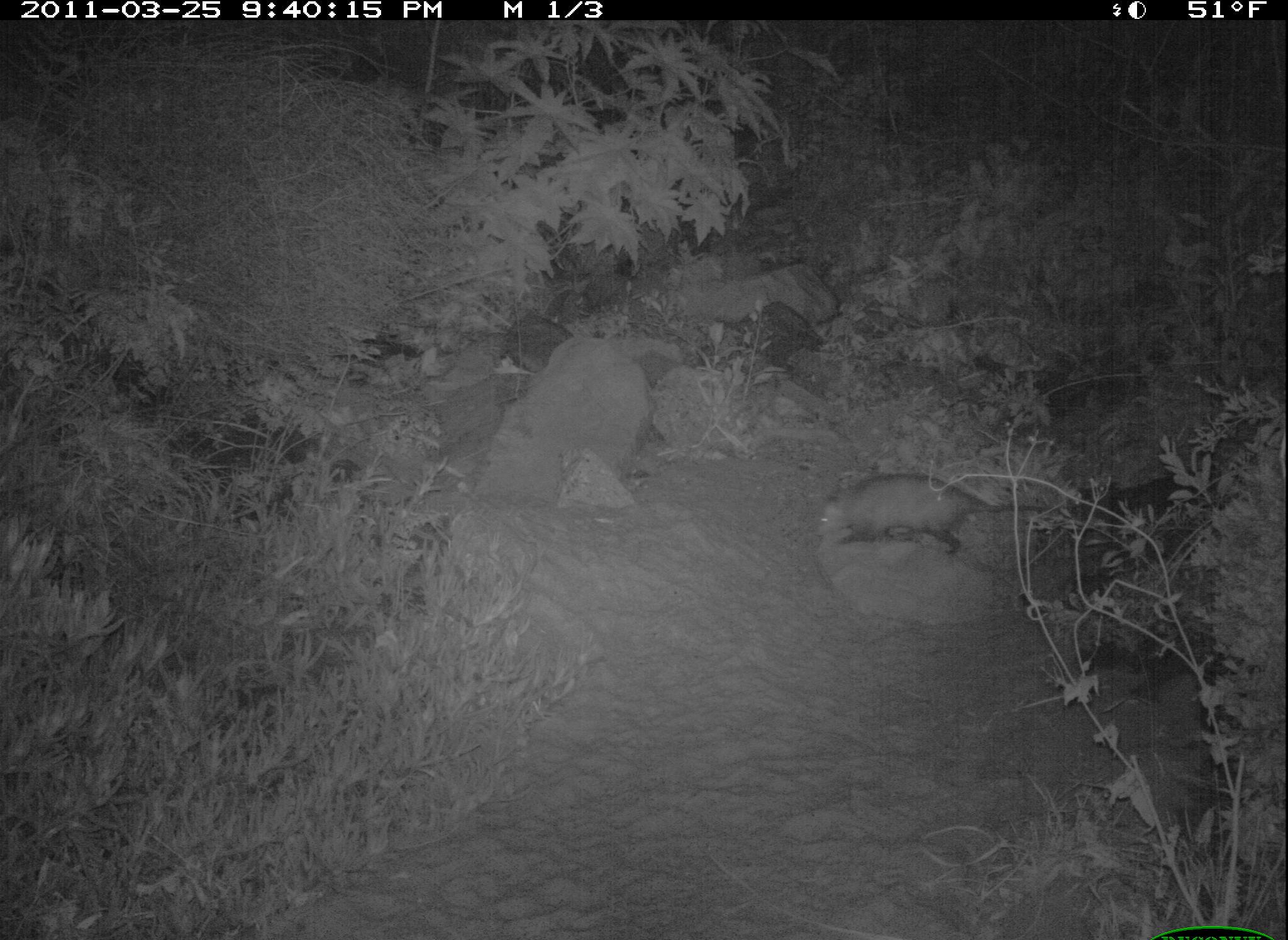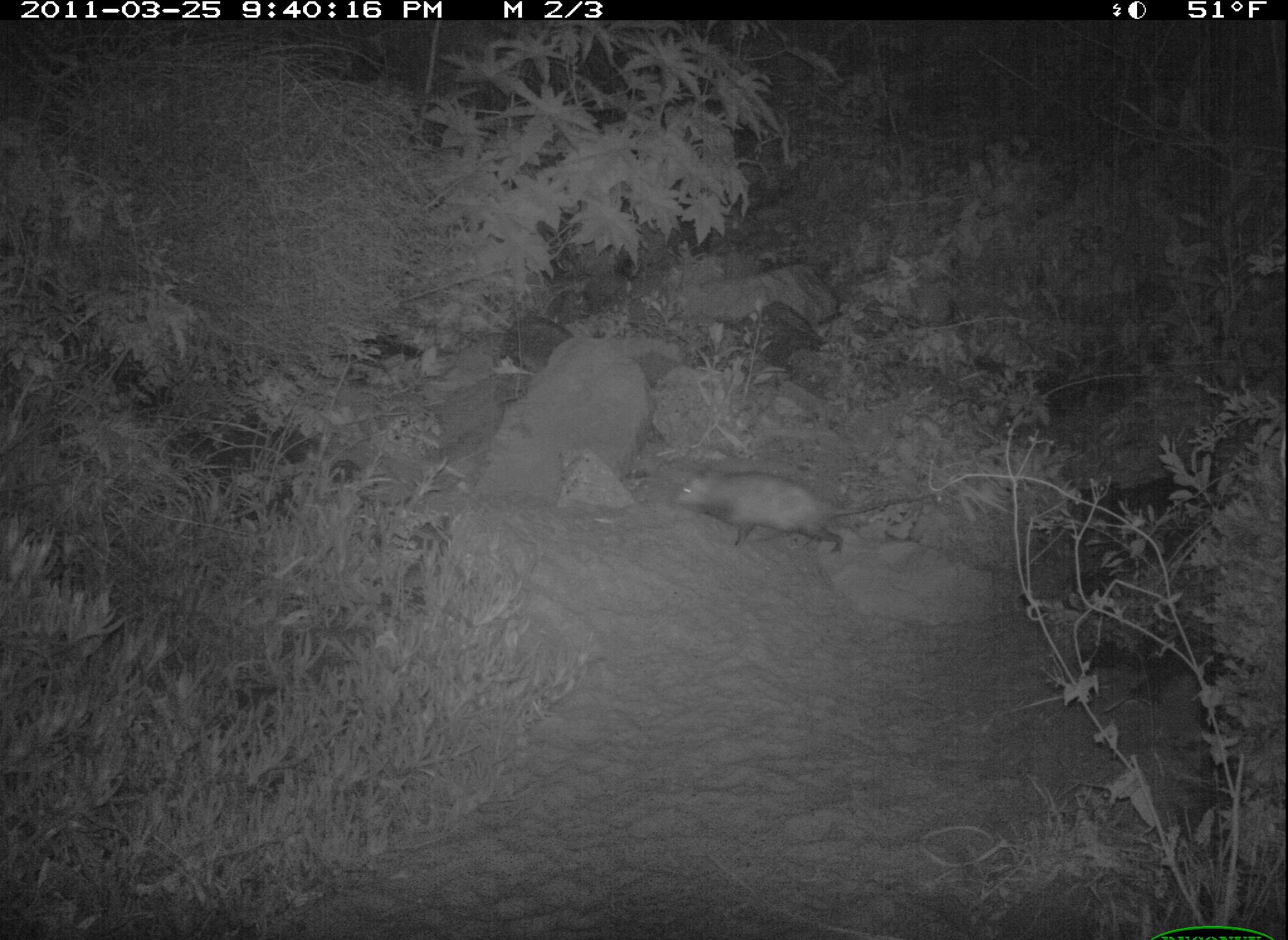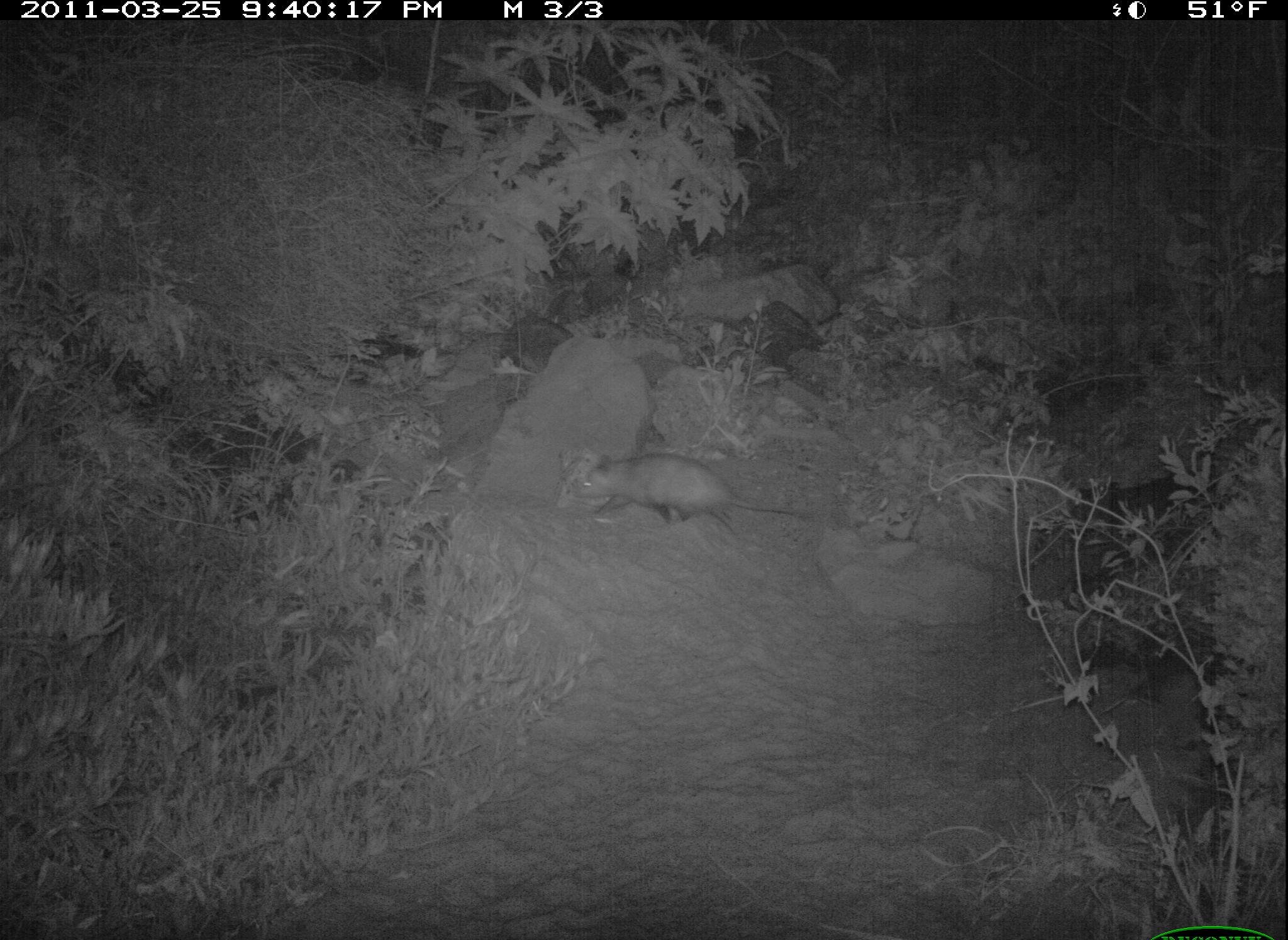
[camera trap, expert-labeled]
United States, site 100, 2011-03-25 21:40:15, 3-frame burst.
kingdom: Animalia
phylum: Chordata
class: Mammalia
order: Didelphimorphia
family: Didelphidae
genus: Didelphis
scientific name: Didelphis virginiana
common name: virginia opossum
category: opossum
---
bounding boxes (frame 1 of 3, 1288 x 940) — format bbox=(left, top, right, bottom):
opossum: bbox=(810, 465, 1082, 569)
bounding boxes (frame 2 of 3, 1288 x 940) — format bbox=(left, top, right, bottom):
opossum: bbox=(673, 453, 932, 561)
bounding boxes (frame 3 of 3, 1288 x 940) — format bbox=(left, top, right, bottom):
opossum: bbox=(546, 438, 824, 549)